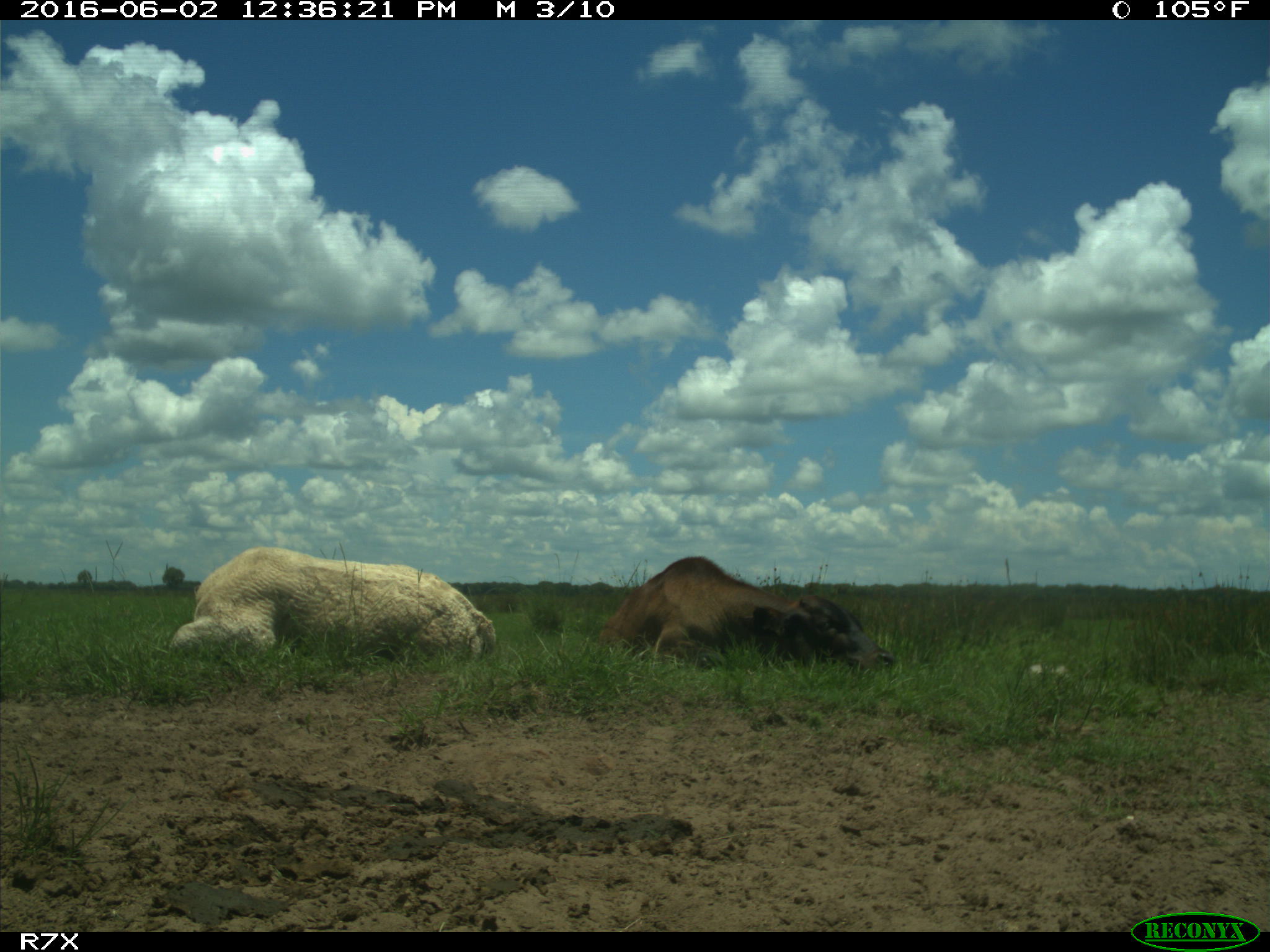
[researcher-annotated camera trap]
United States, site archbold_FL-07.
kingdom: Animalia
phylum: Chordata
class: Mammalia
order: Artiodactyla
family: Bovidae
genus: Bos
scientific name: Bos taurus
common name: domestic cow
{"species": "Bos taurus (domestic cow)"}